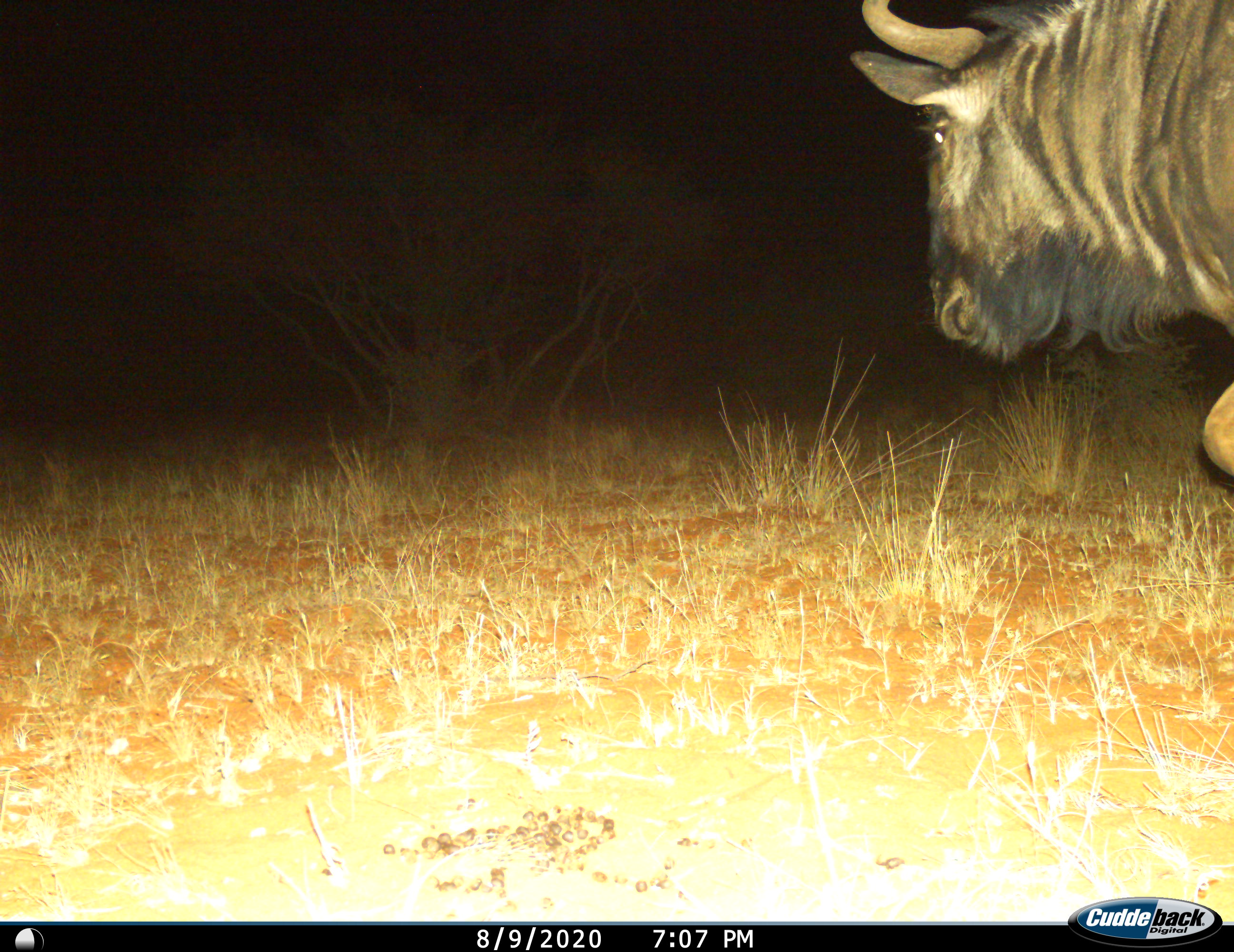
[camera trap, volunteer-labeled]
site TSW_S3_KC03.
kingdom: Animalia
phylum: Chordata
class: Mammalia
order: Artiodactyla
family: Bovidae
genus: Connochaetes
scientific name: Connochaetes taurinus taurinus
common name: blue wildebeest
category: wildebeestblue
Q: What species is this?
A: Wildebeestblue (blue wildebeest) (Connochaetes taurinus taurinus).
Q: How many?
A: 1.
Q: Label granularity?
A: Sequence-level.